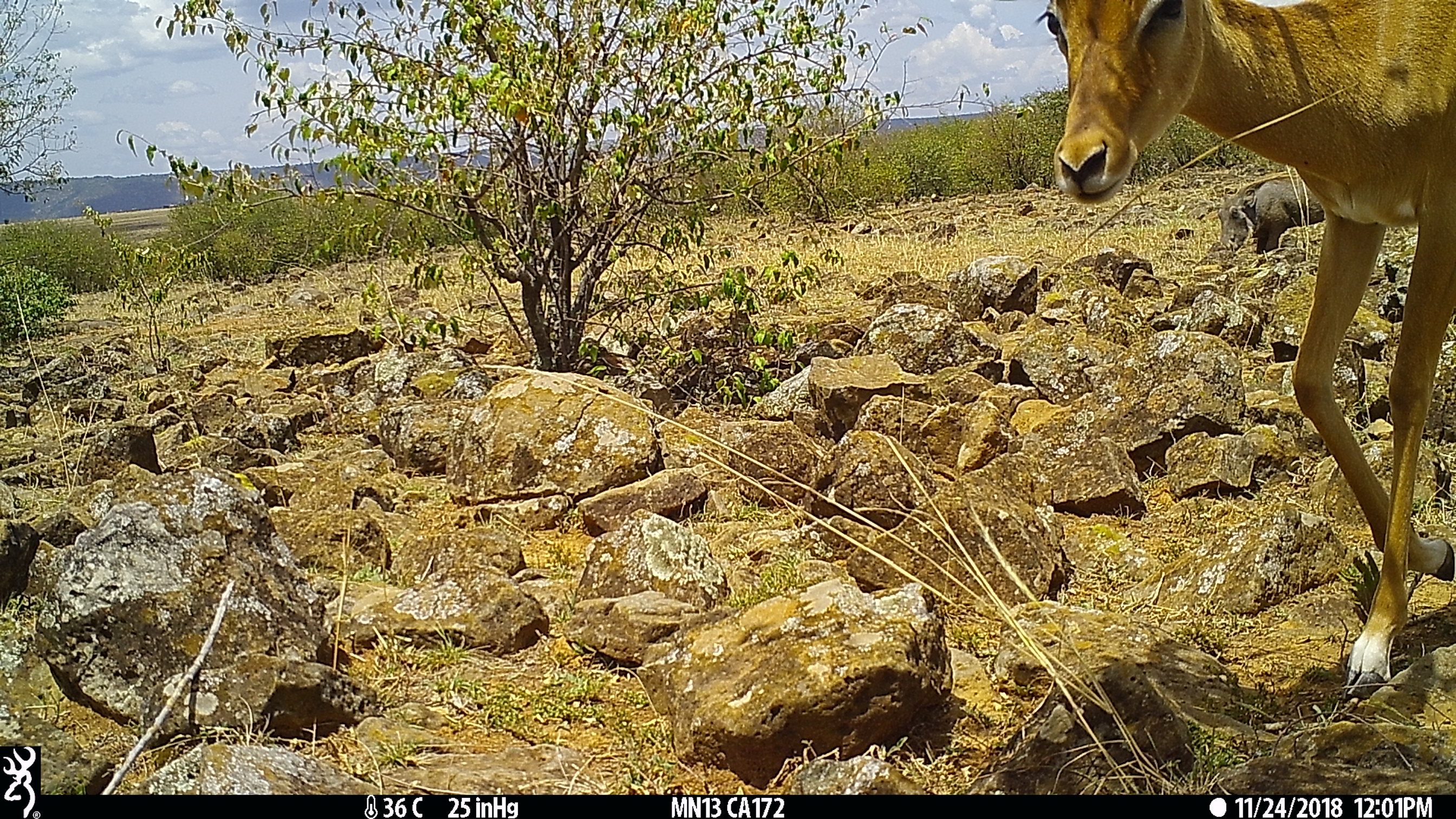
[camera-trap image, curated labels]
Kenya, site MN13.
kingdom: Animalia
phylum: Chordata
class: Mammalia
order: Artiodactyla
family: Bovidae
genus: Aepyceros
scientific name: Aepyceros melampus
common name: impala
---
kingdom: Animalia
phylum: Chordata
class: Mammalia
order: Artiodactyla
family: Suidae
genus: Phacochoerus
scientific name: Phacochoerus africanus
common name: common warthog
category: warthog